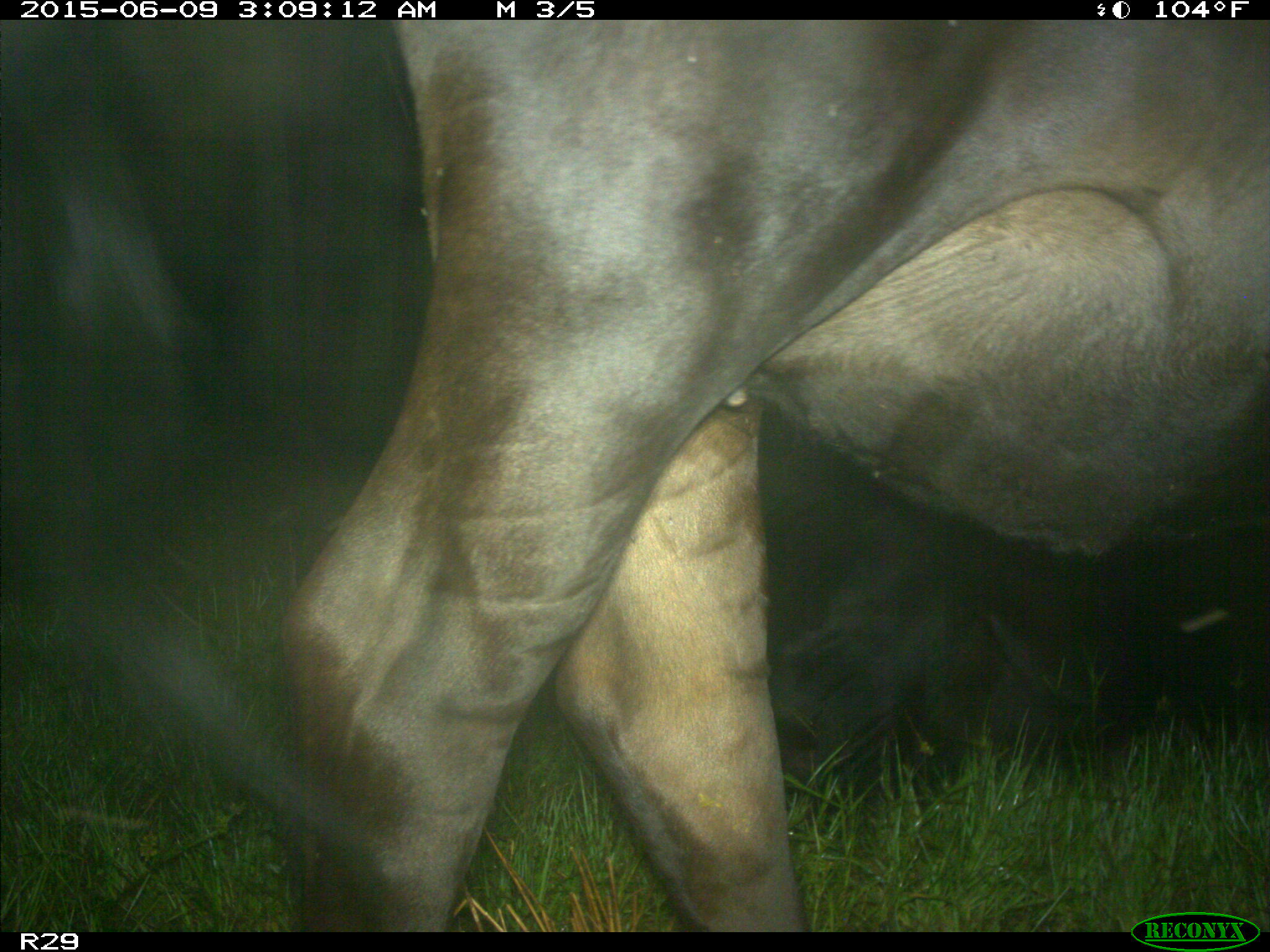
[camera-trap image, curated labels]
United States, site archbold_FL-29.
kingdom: Animalia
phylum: Chordata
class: Mammalia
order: Artiodactyla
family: Bovidae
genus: Bos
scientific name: Bos taurus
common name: domestic cow